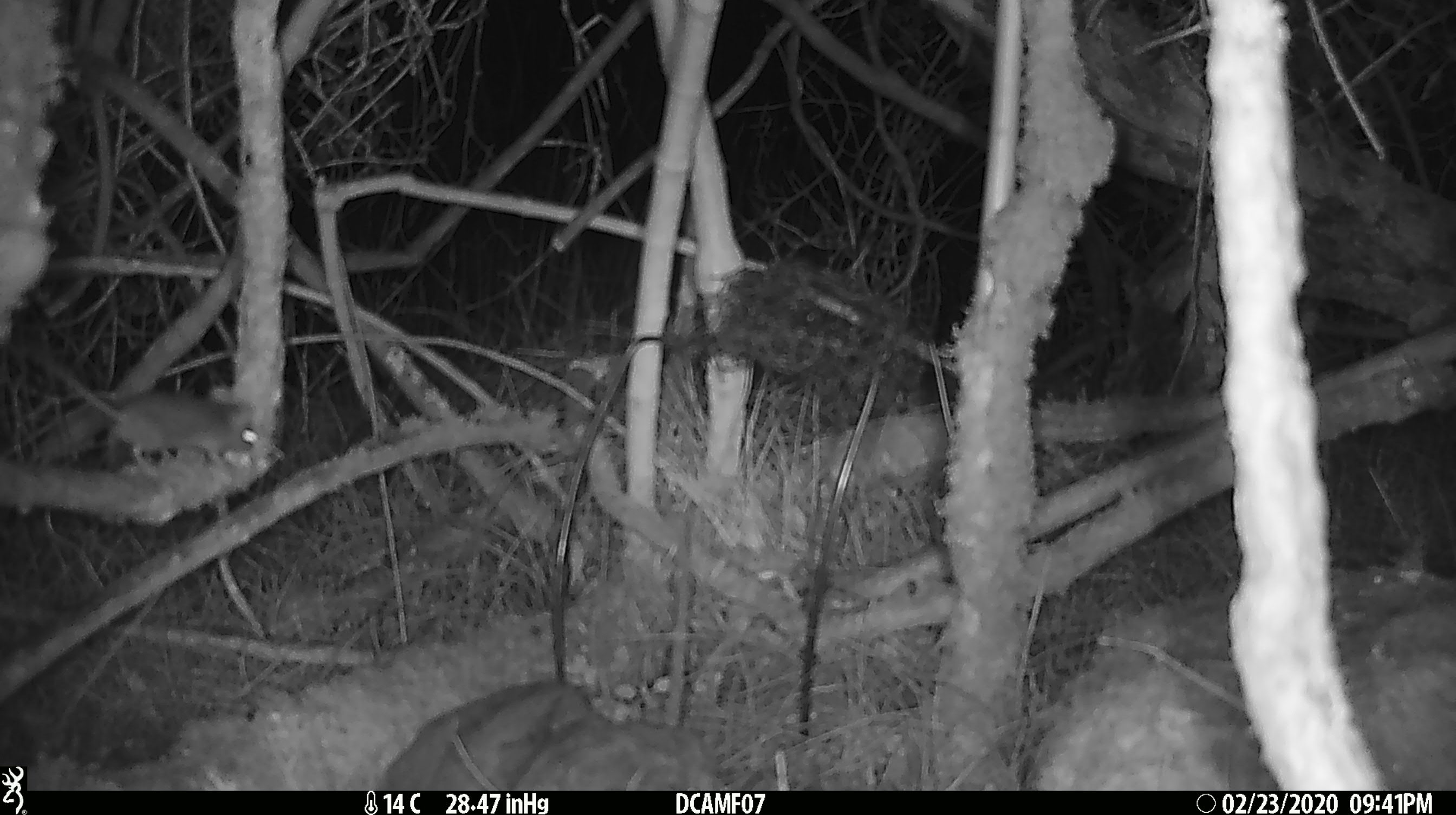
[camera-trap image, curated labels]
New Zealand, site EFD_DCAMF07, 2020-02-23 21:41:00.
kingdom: Animalia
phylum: Chordata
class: Mammalia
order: Rodentia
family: Muridae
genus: Mus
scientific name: Mus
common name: mouse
Mouse (Mus).